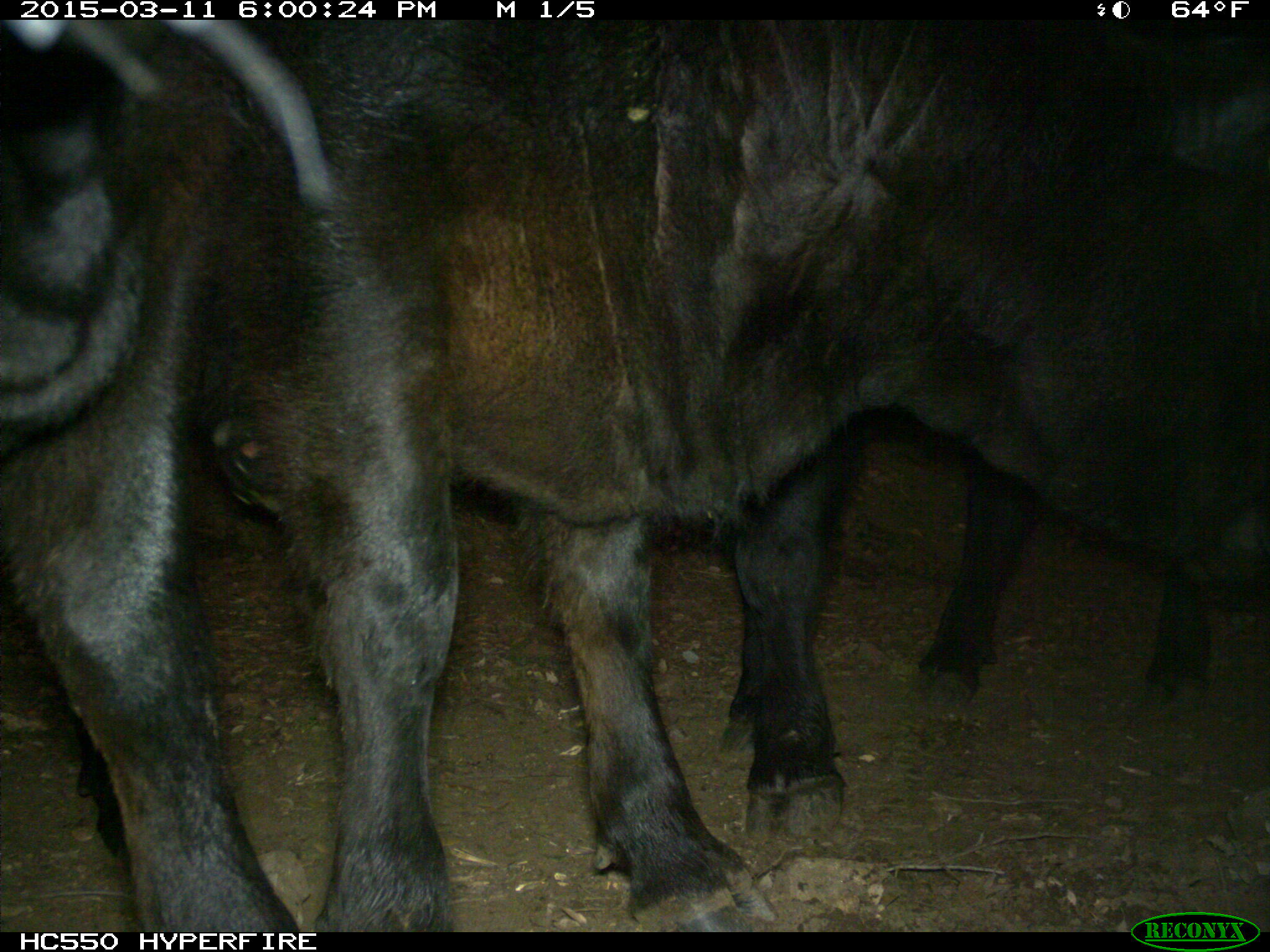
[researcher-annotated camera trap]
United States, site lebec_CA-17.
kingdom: Animalia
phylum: Chordata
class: Mammalia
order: Artiodactyla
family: Bovidae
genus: Bos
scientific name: Bos taurus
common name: domestic cow